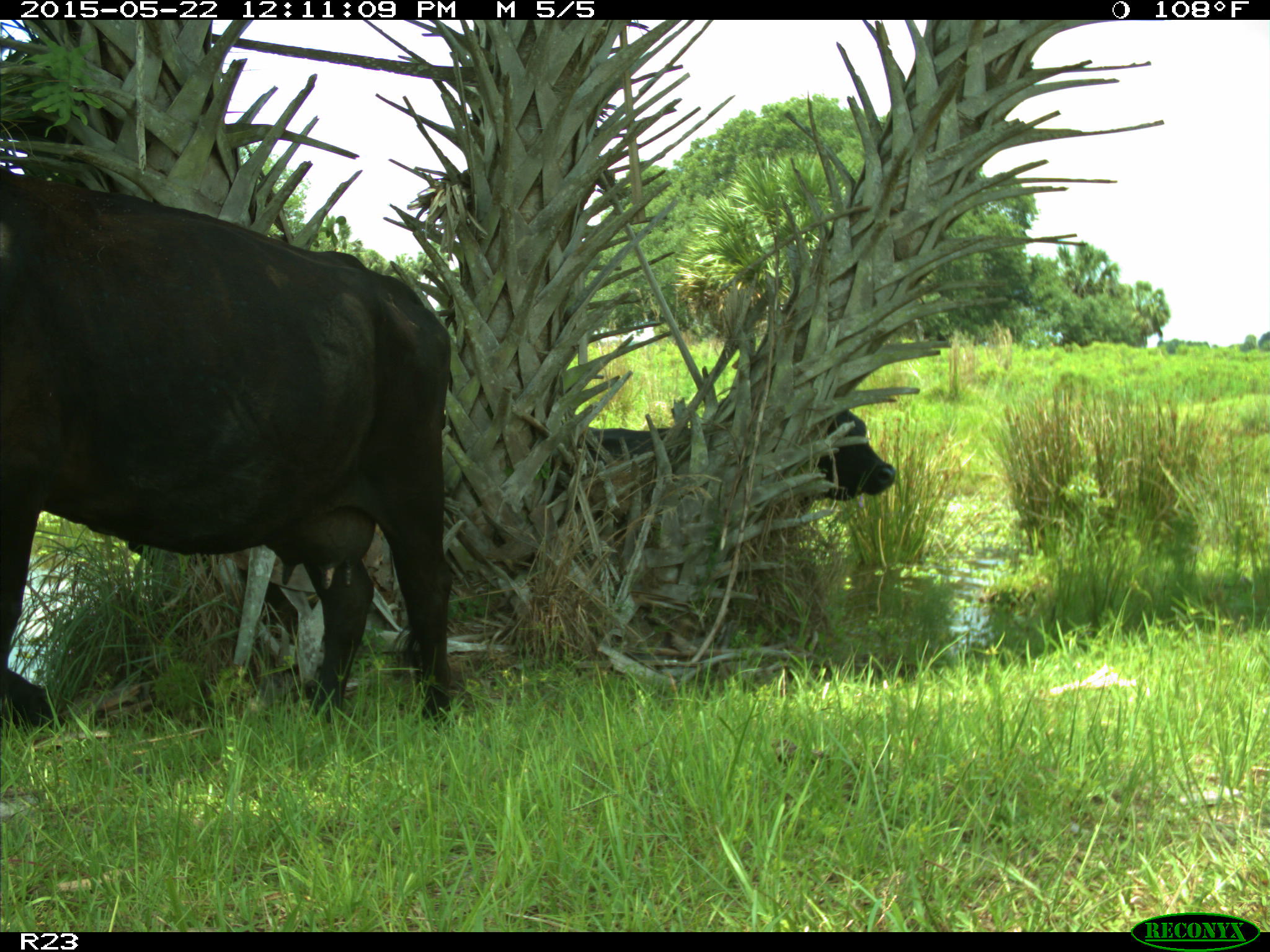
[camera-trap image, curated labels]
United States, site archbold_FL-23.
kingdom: Animalia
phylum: Chordata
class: Mammalia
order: Artiodactyla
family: Bovidae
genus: Bos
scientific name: Bos taurus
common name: domestic cow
Bos taurus (domestic cow).